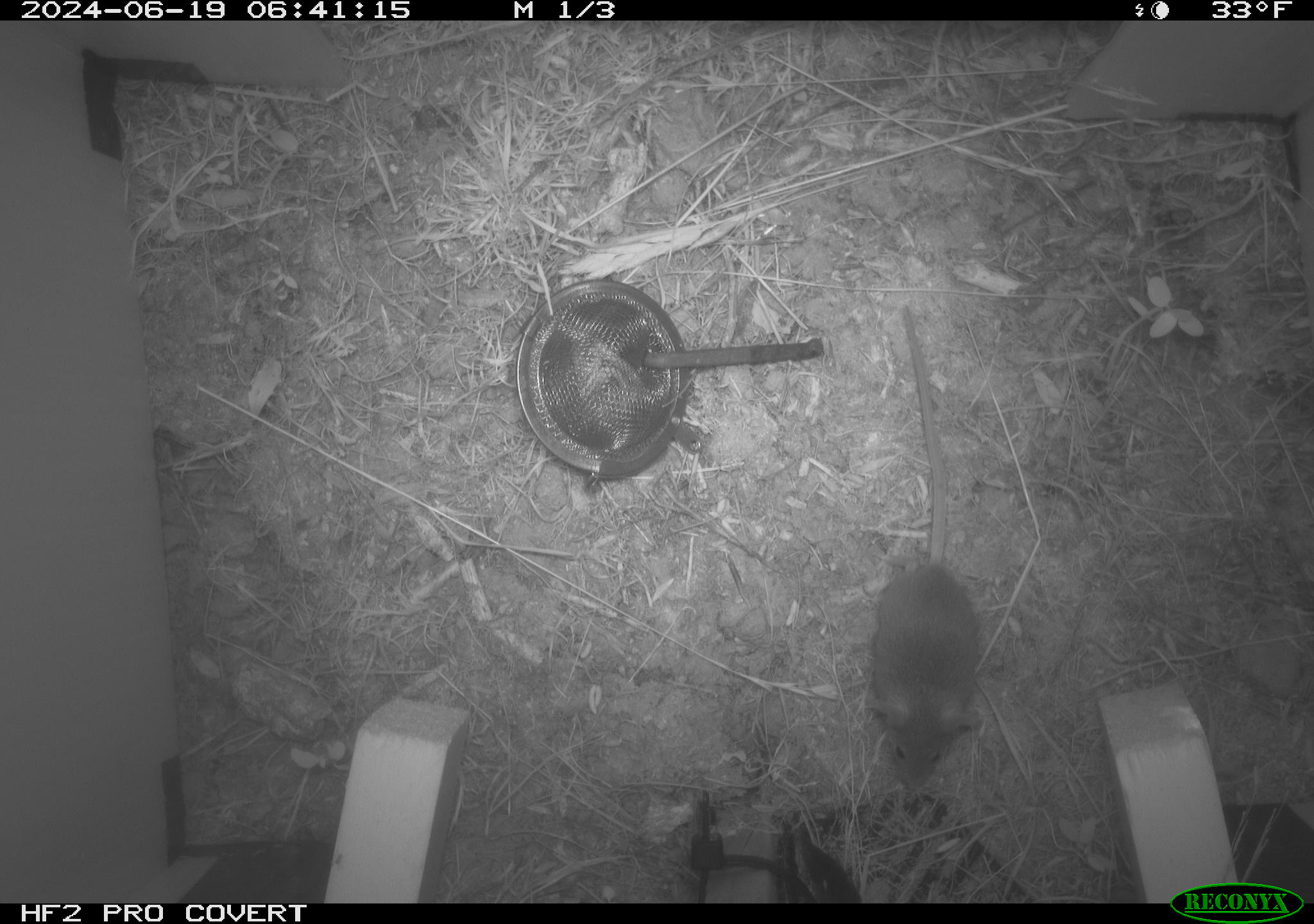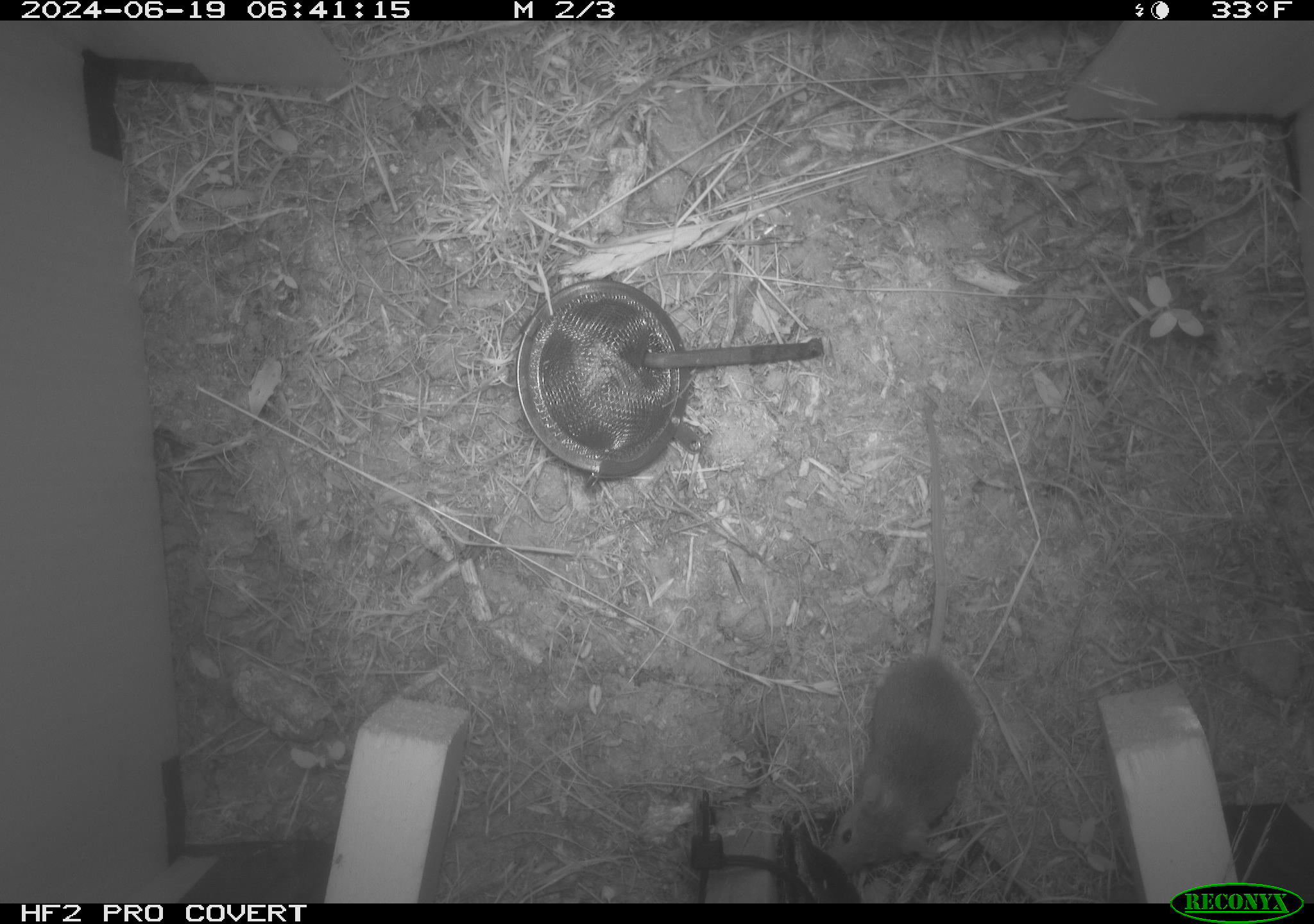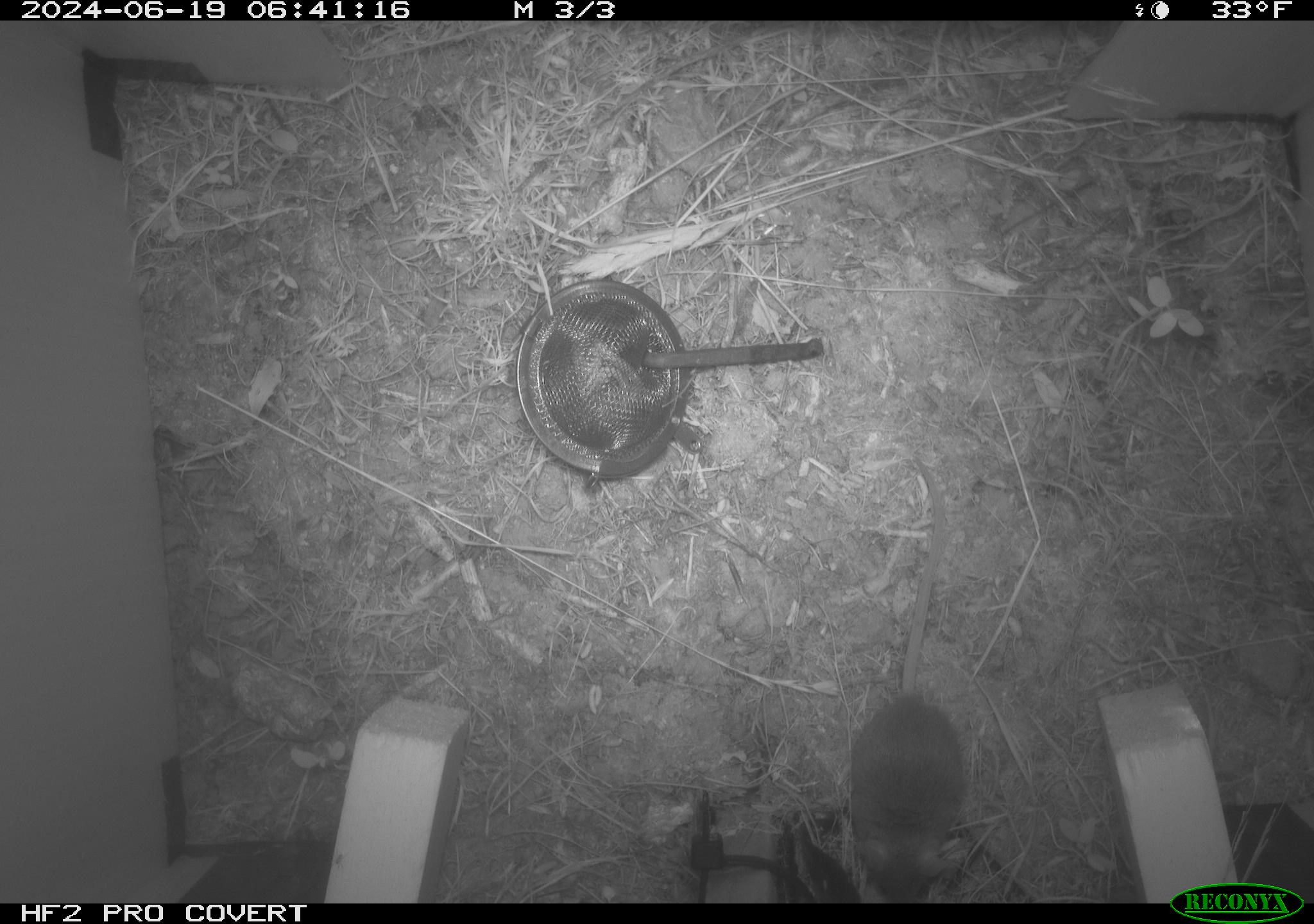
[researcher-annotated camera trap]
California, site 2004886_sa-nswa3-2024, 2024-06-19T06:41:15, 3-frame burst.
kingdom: Animalia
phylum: Chordata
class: Mammalia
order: Rodentia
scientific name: Rodentia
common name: rodent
Rodent (Rodentia).